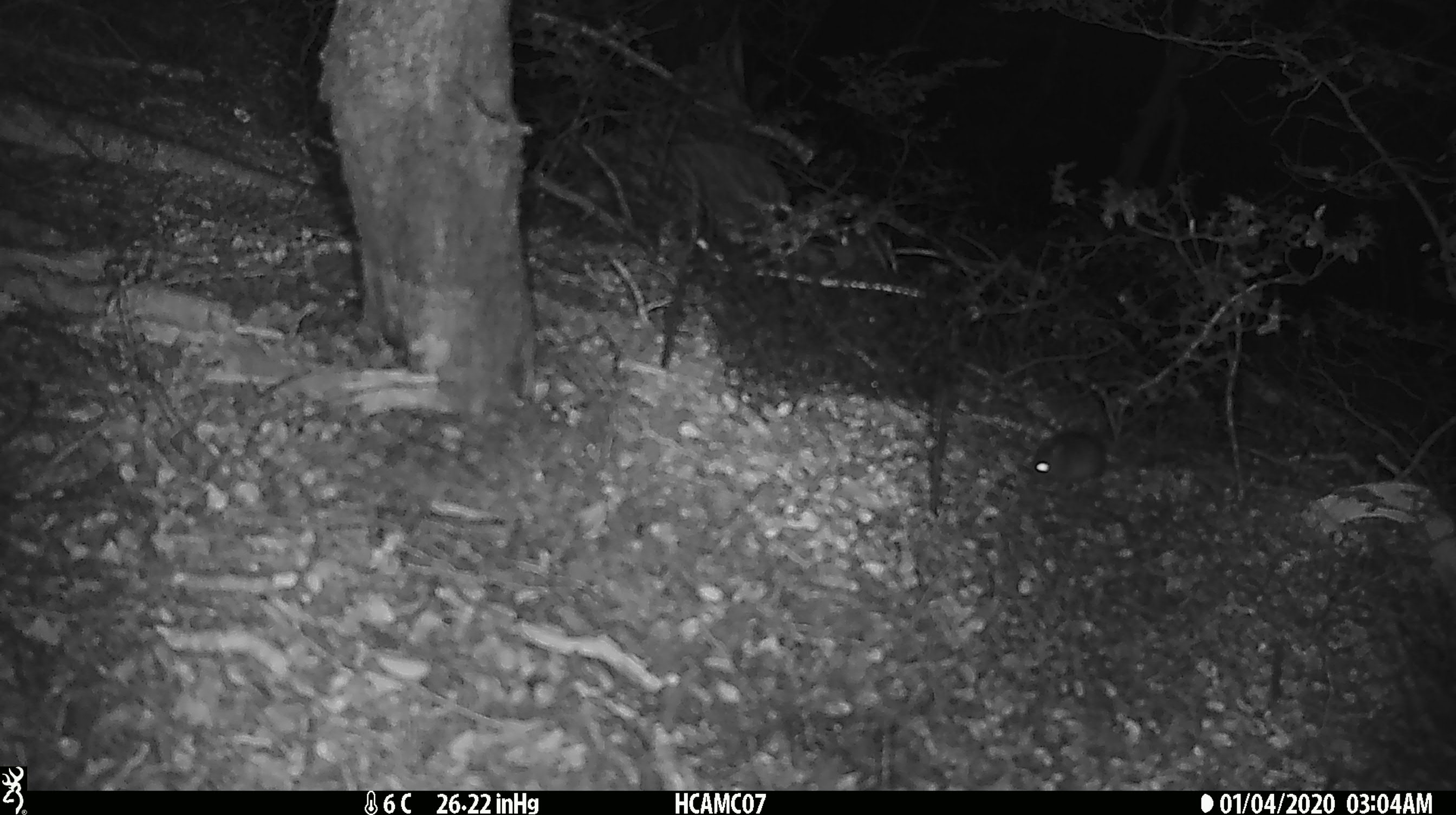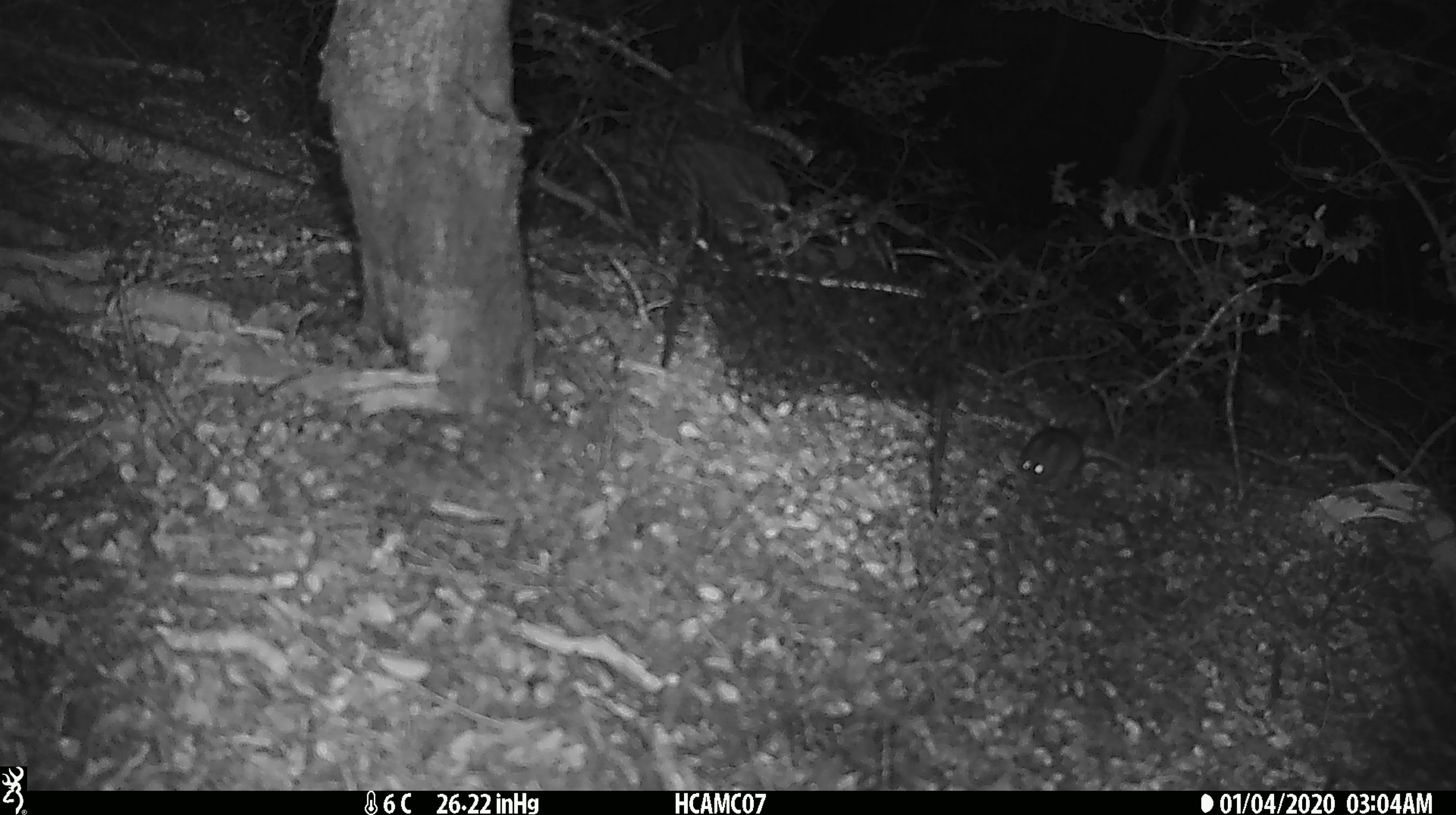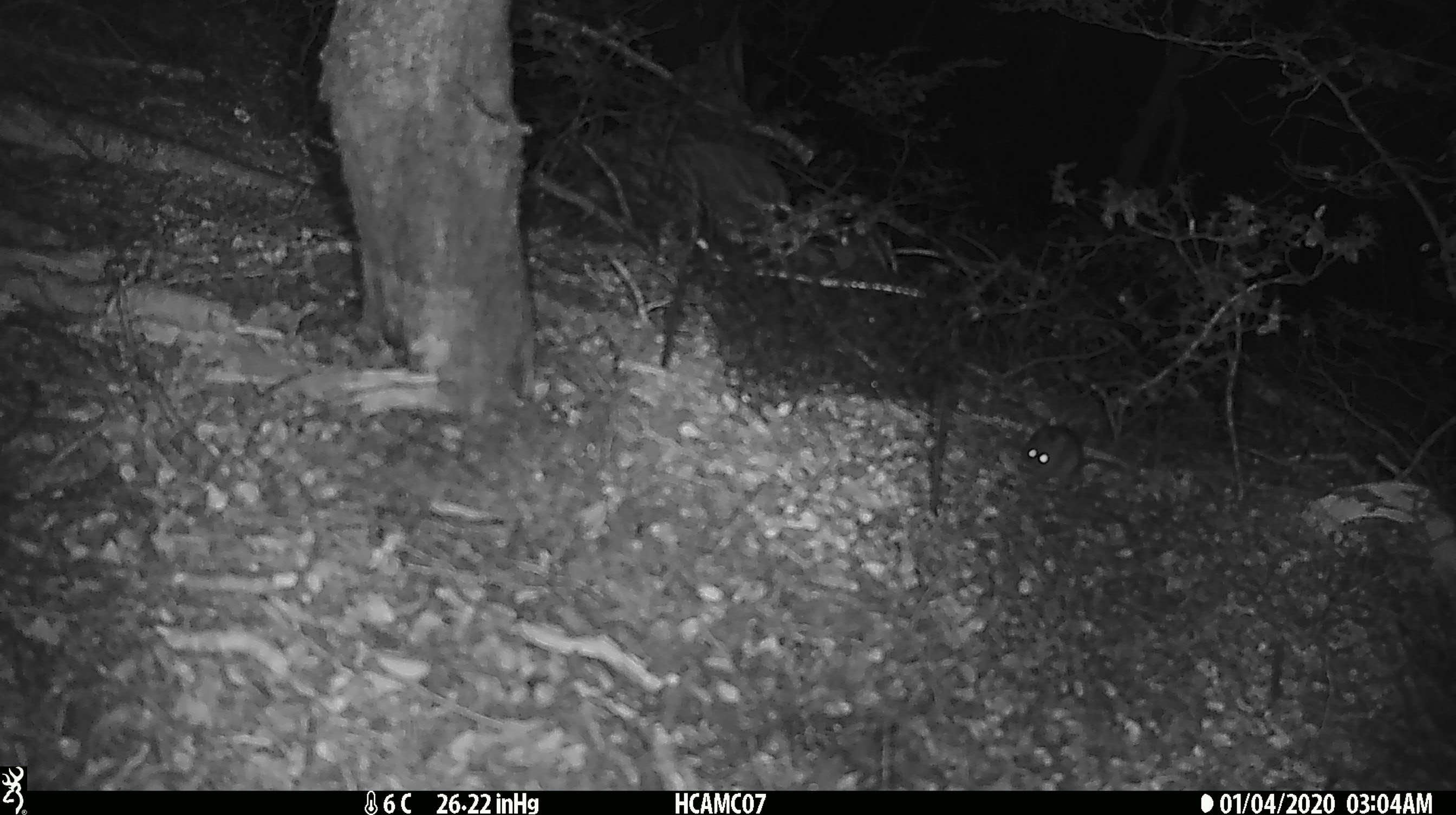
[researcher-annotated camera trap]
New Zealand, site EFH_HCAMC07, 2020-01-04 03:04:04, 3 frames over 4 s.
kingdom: Animalia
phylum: Chordata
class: Mammalia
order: Rodentia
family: Muridae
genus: Mus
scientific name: Mus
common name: mouse